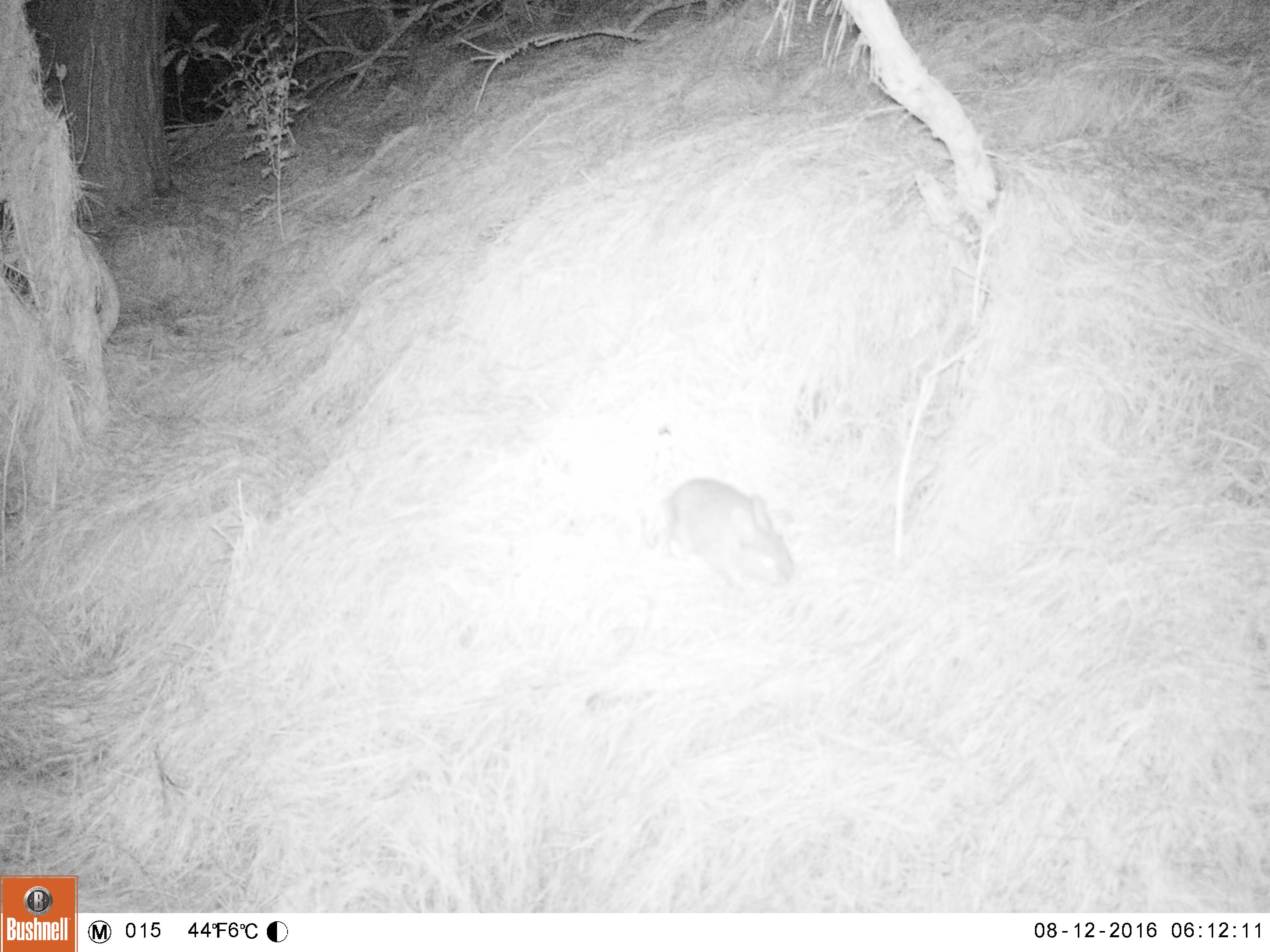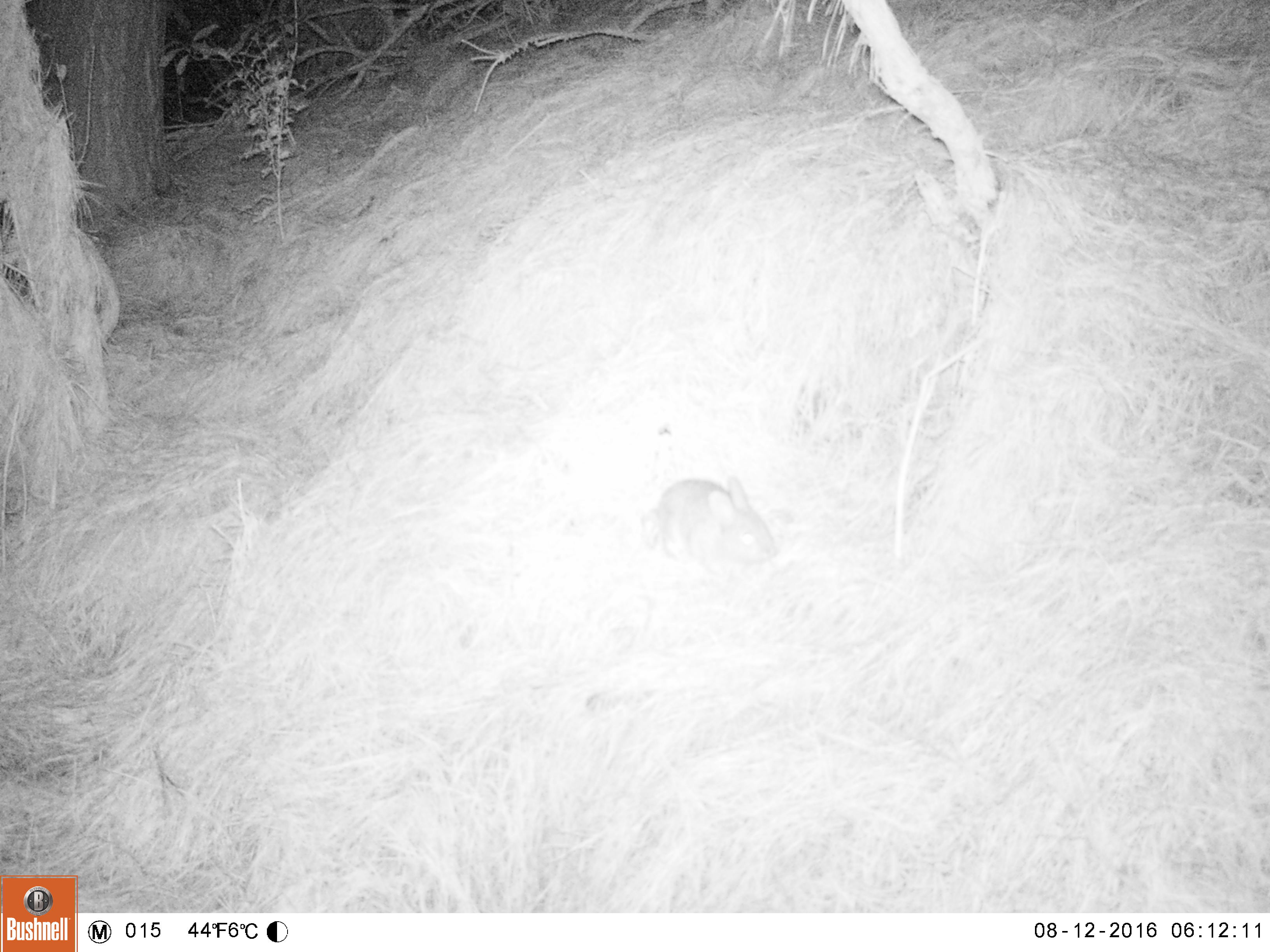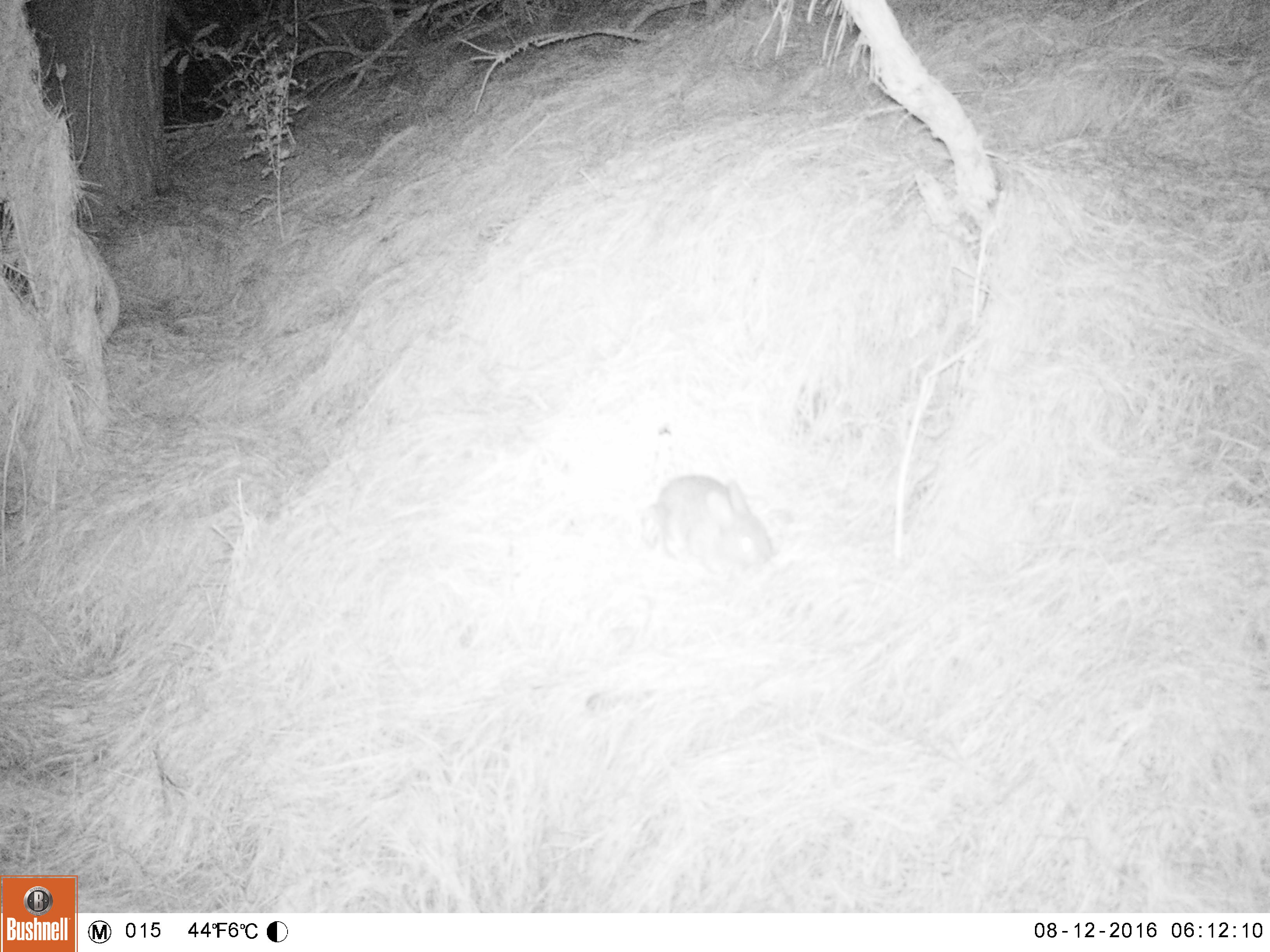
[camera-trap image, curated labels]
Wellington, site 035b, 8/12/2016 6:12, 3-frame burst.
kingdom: Animalia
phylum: Chordata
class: Mammalia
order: Lagomorpha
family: Leporidae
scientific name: Leporidae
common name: rabbit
Rabbit (Leporidae).